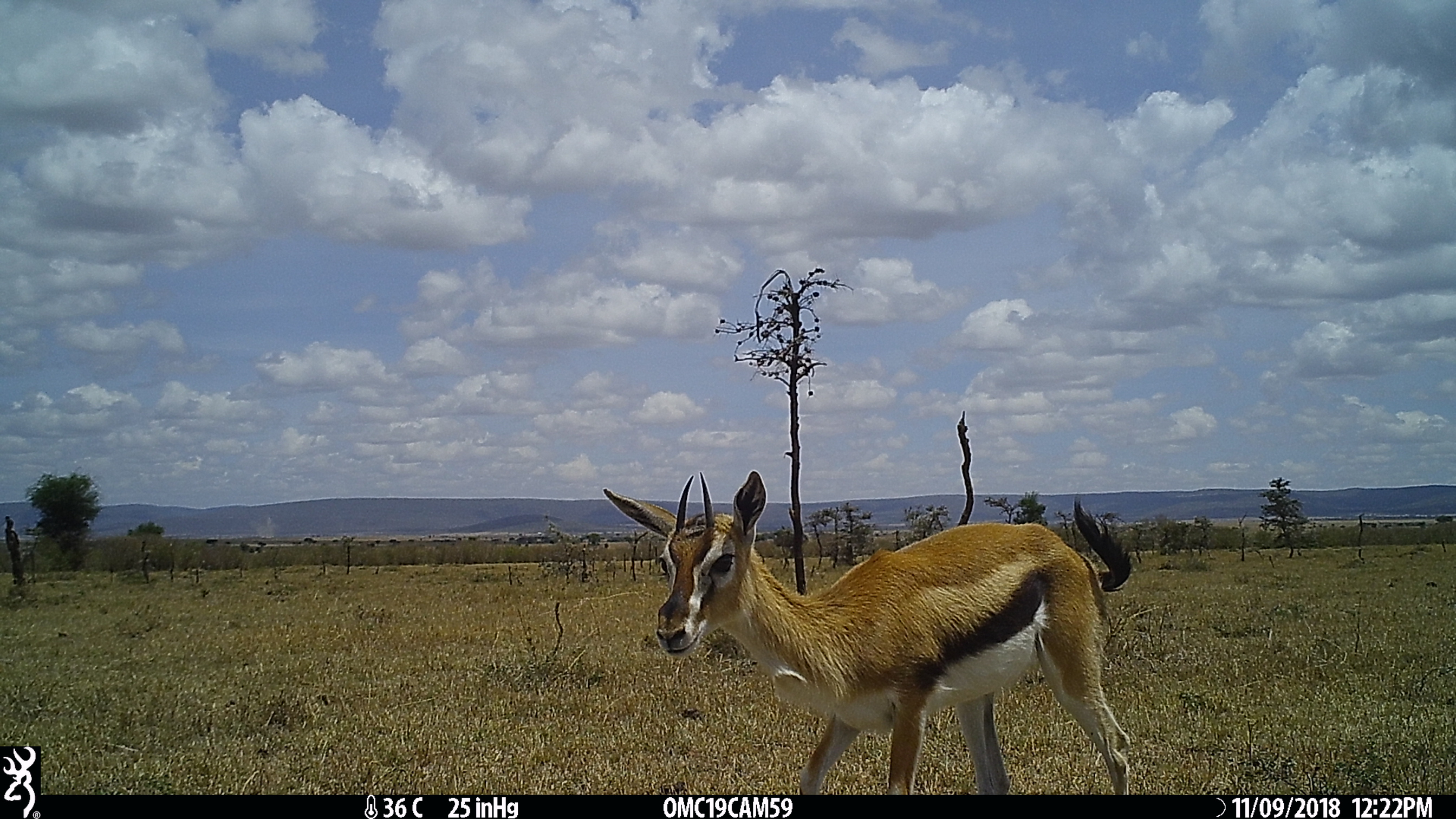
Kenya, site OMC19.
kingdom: Animalia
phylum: Chordata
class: Mammalia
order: Artiodactyla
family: Bovidae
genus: Eudorcas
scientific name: Eudorcas thomsonii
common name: thomon's gazelle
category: gazelle thomsons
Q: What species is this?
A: Gazelle thomsons (thomon's gazelle) (Eudorcas thomsonii).